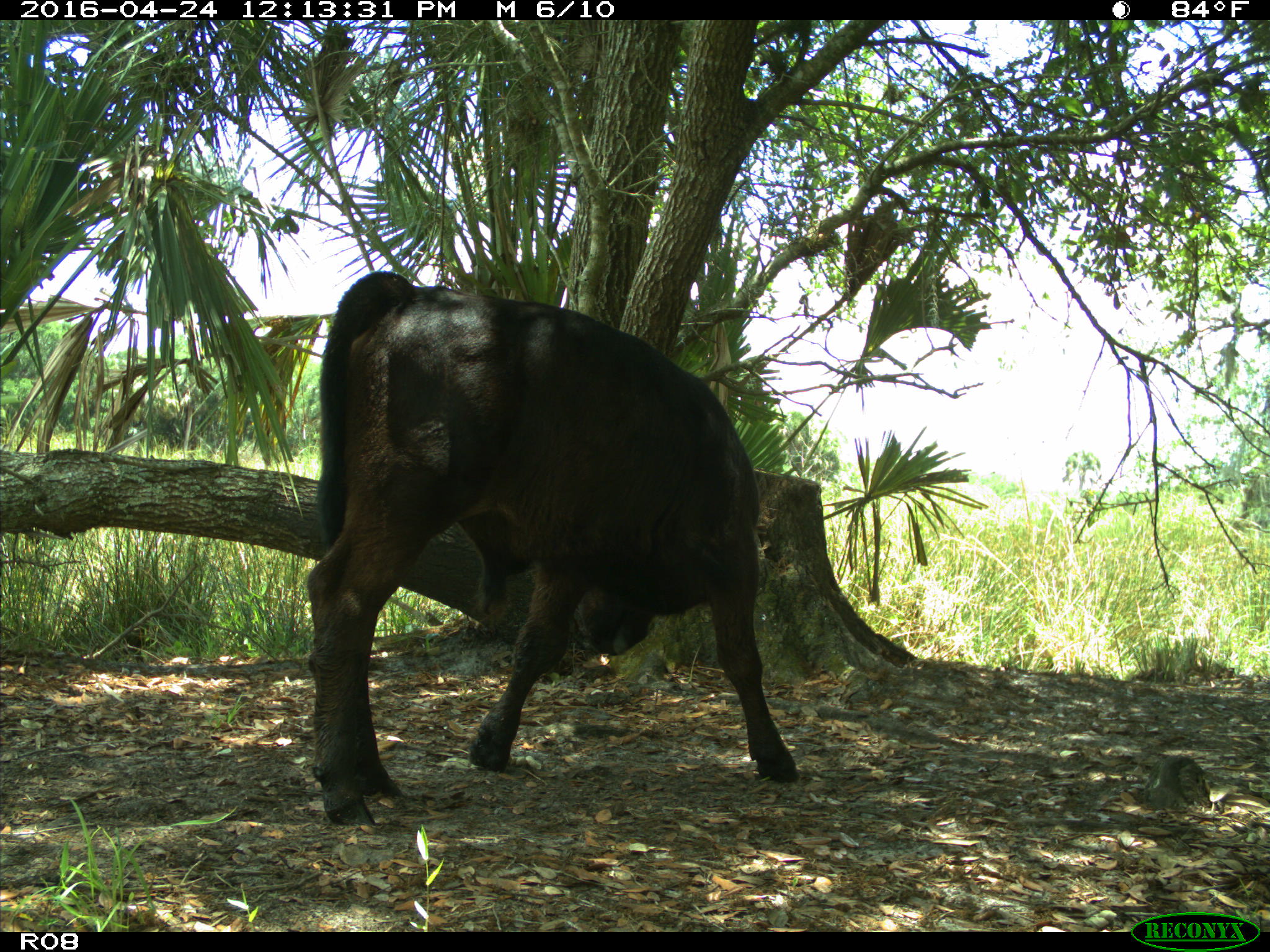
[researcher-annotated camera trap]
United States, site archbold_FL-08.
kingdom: Animalia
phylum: Chordata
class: Mammalia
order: Artiodactyla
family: Bovidae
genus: Bos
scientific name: Bos taurus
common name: domestic cow